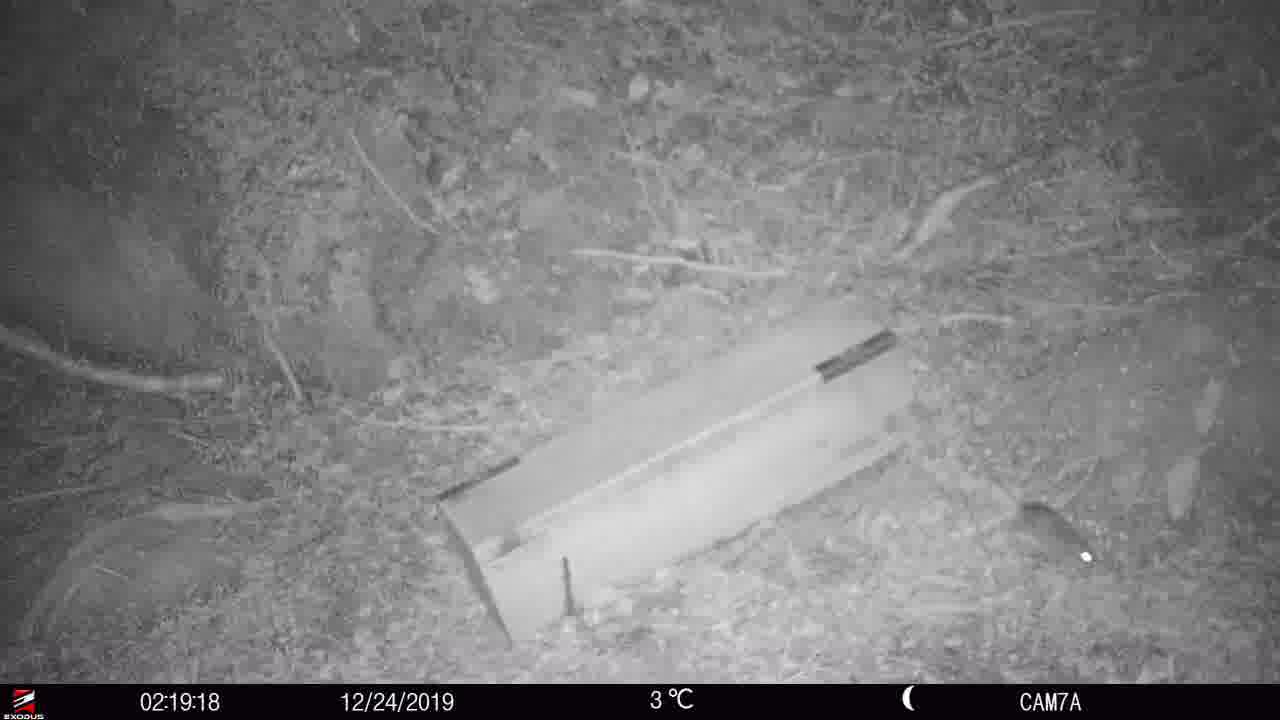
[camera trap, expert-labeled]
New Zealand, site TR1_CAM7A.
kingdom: Animalia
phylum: Chordata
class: Mammalia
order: Rodentia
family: Muridae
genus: Rattus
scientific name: Rattus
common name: rat